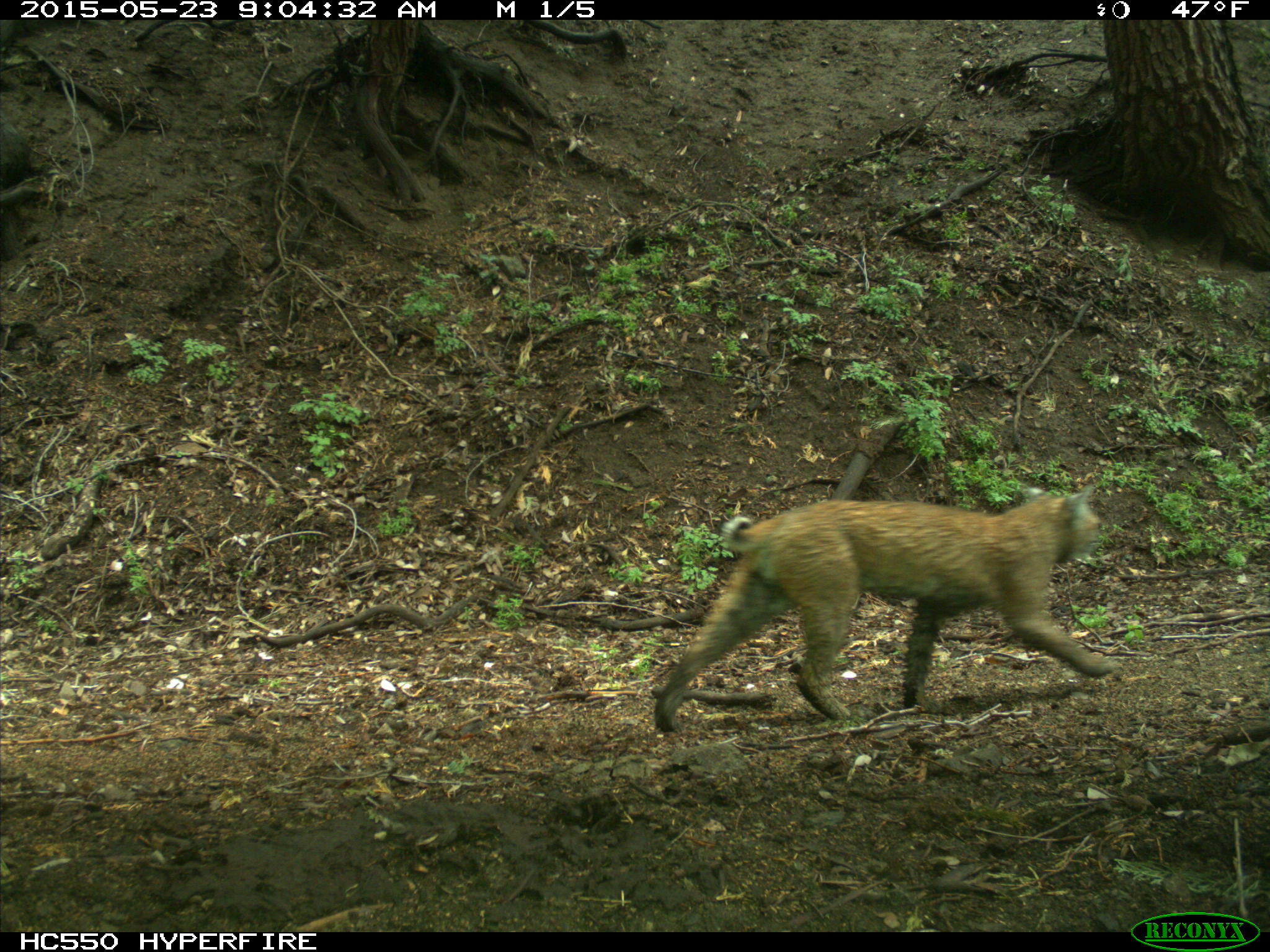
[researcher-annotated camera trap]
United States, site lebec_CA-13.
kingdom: Animalia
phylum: Chordata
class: Mammalia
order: Carnivora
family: Felidae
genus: Lynx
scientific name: Lynx rufus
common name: bobcat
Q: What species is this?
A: Lynx rufus (bobcat).